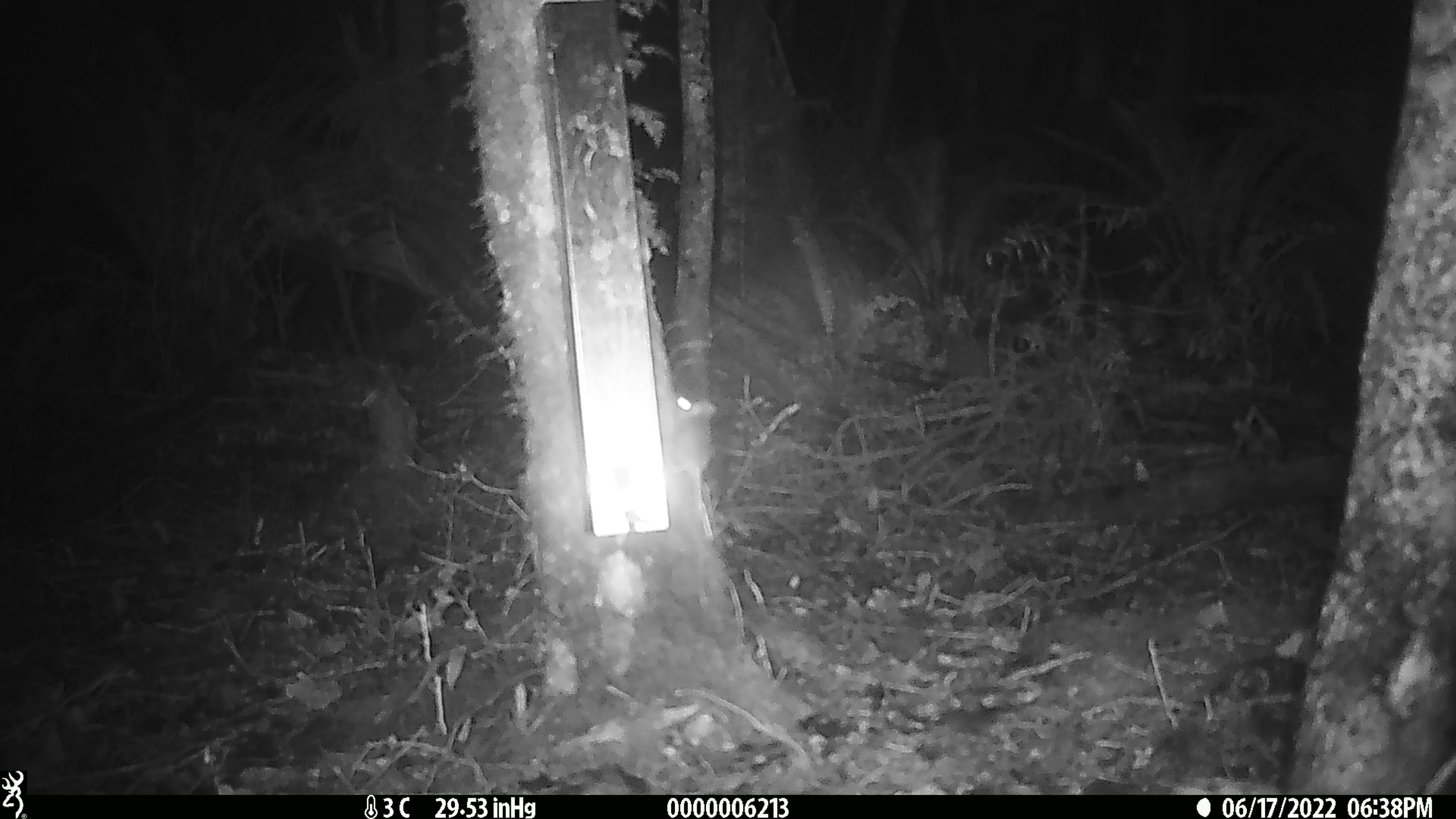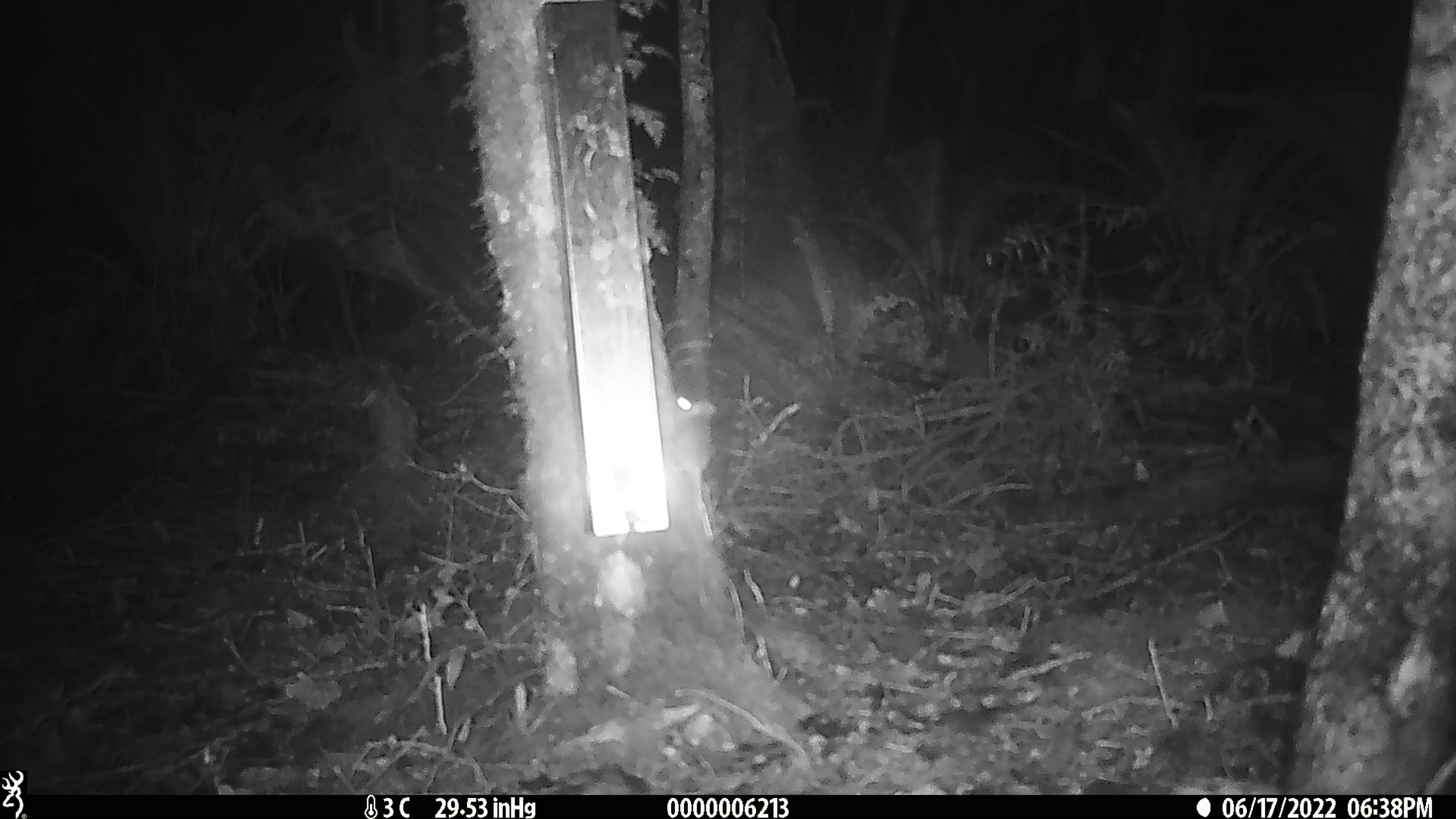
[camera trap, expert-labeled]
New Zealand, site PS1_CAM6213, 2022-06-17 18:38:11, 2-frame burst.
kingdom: Animalia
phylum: Chordata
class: Mammalia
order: Rodentia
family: Muridae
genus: Mus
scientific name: Mus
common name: mouse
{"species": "mouse (Mus)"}